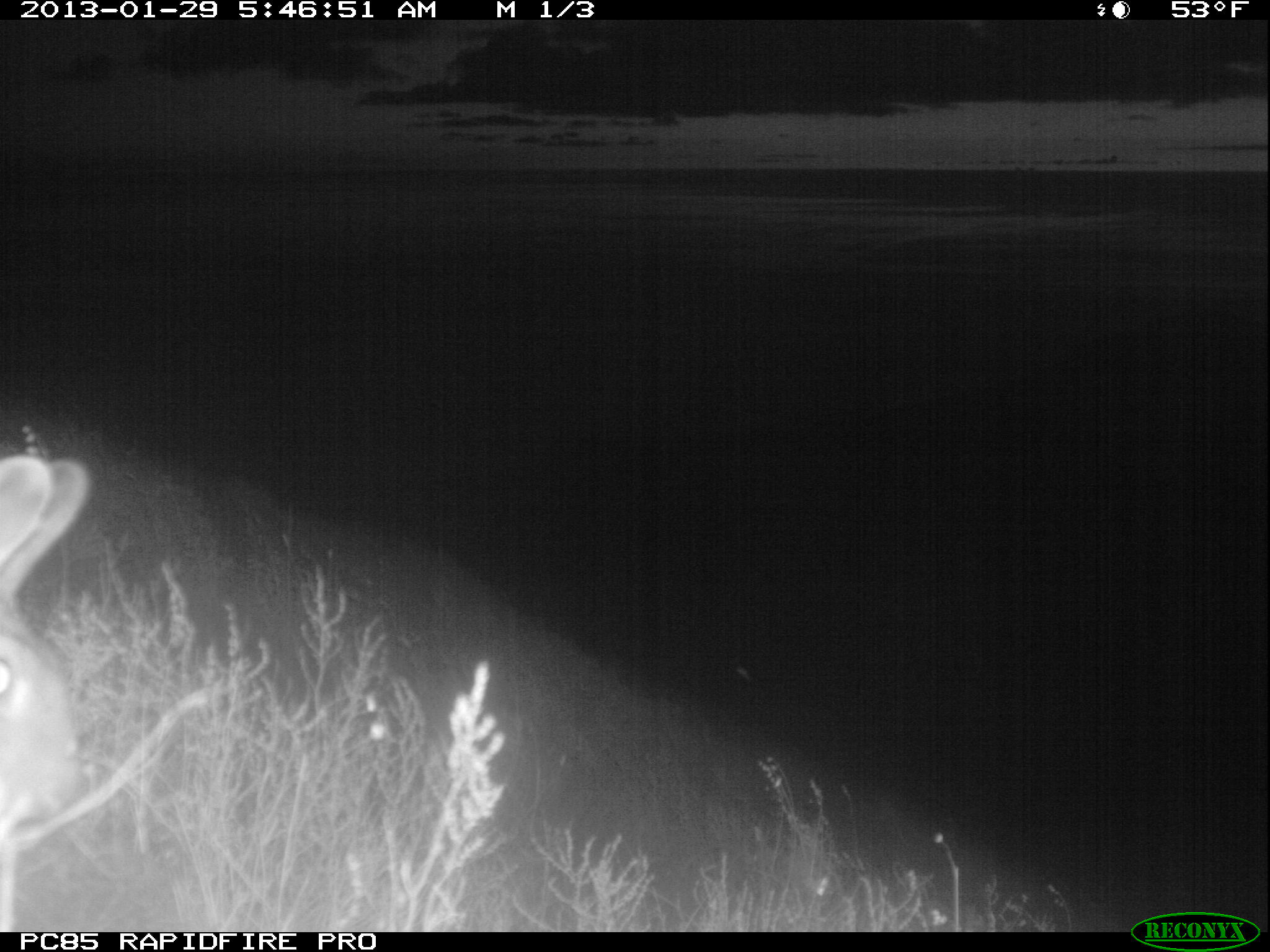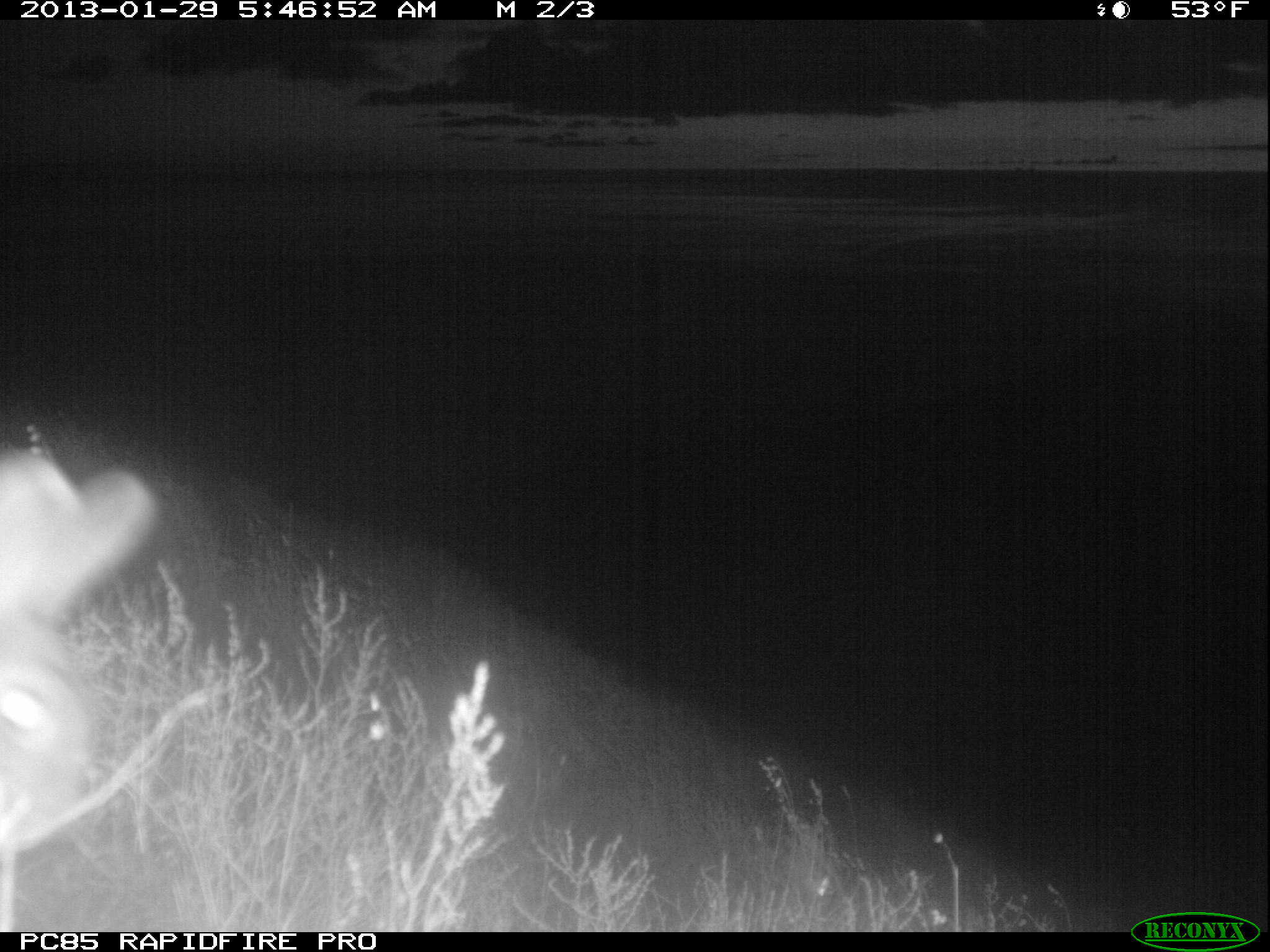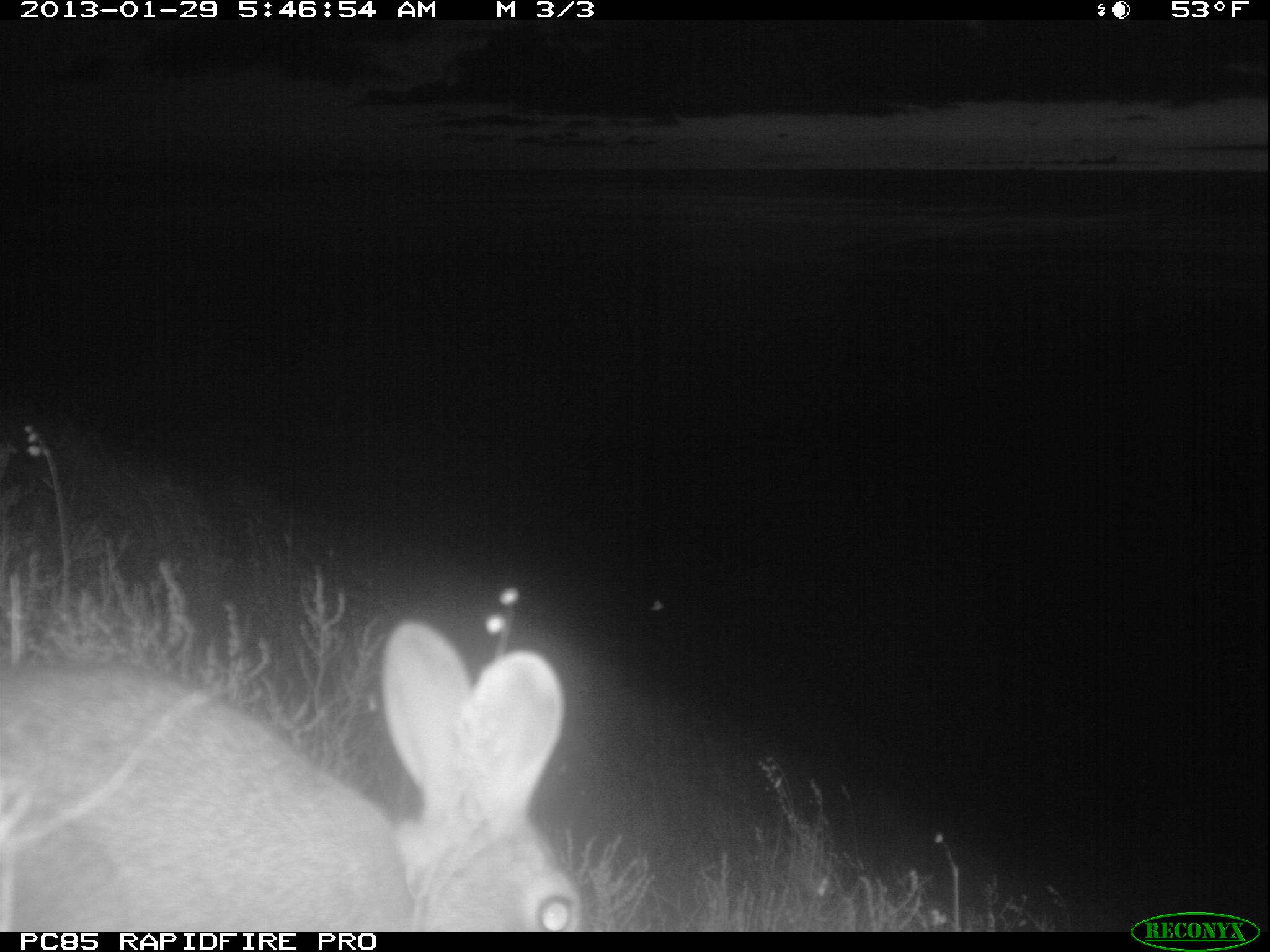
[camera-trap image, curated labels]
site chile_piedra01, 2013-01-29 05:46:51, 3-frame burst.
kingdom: Animalia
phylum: Chordata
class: Mammalia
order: Lagomorpha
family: Leporidae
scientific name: Leporidae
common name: rabbits and hares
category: rabbit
Rabbit (rabbits and hares) (Leporidae).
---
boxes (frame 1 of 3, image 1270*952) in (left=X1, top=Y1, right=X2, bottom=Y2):
rabbit: (left=0, top=437, right=89, bottom=879)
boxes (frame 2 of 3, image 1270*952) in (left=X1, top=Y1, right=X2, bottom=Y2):
rabbit: (left=0, top=430, right=159, bottom=871)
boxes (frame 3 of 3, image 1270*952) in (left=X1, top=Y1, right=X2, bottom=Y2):
rabbit: (left=0, top=614, right=584, bottom=929)